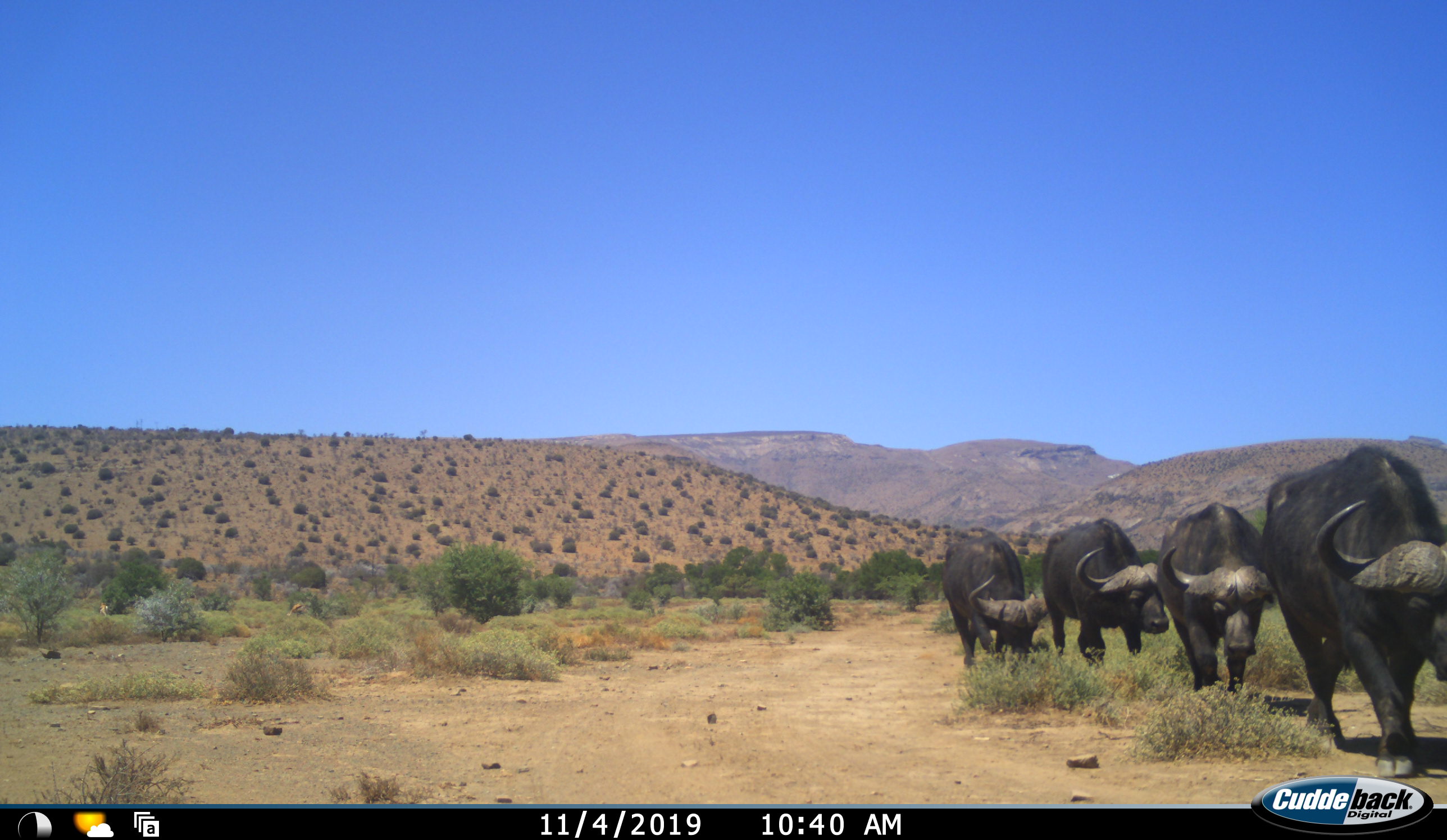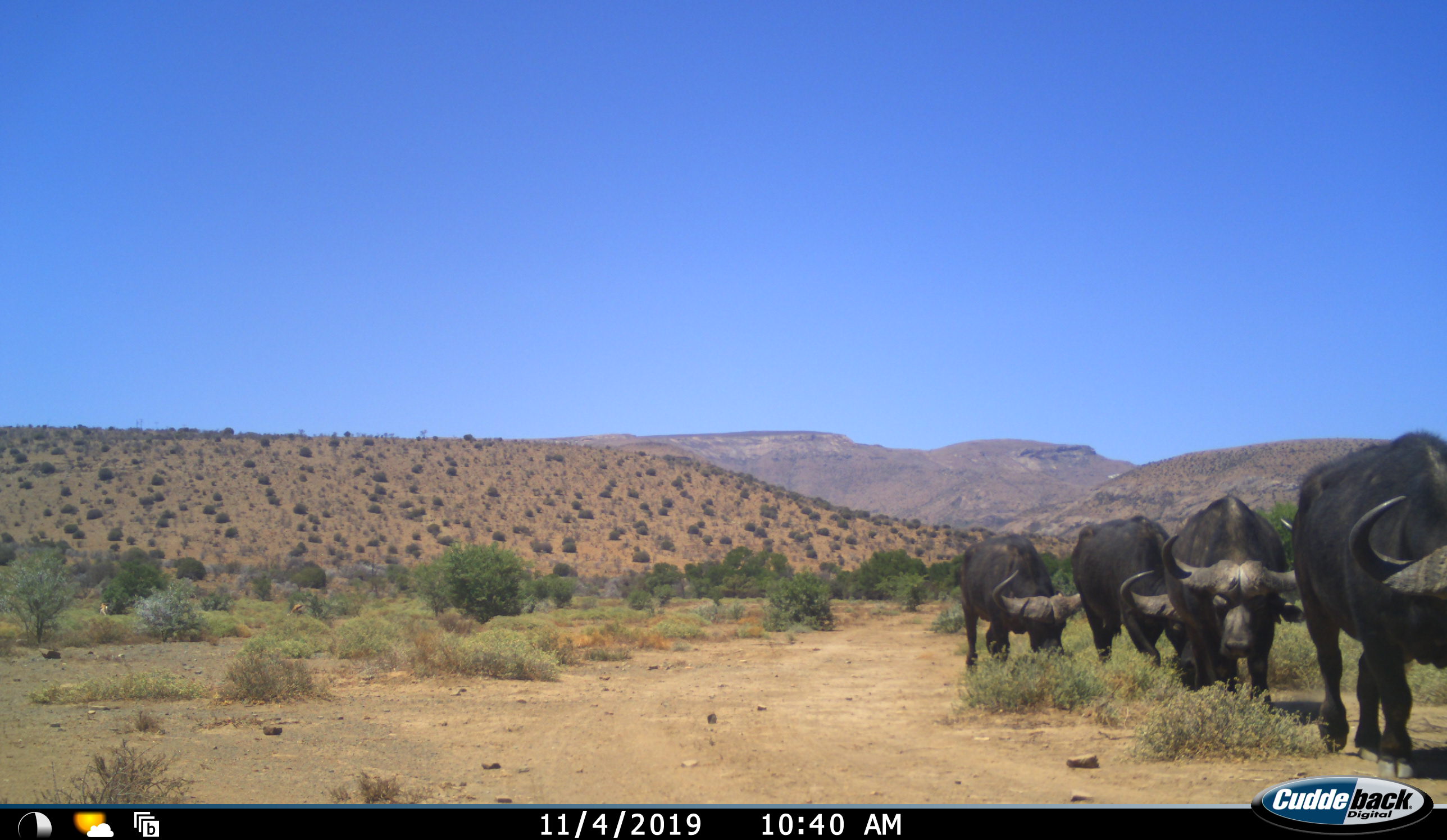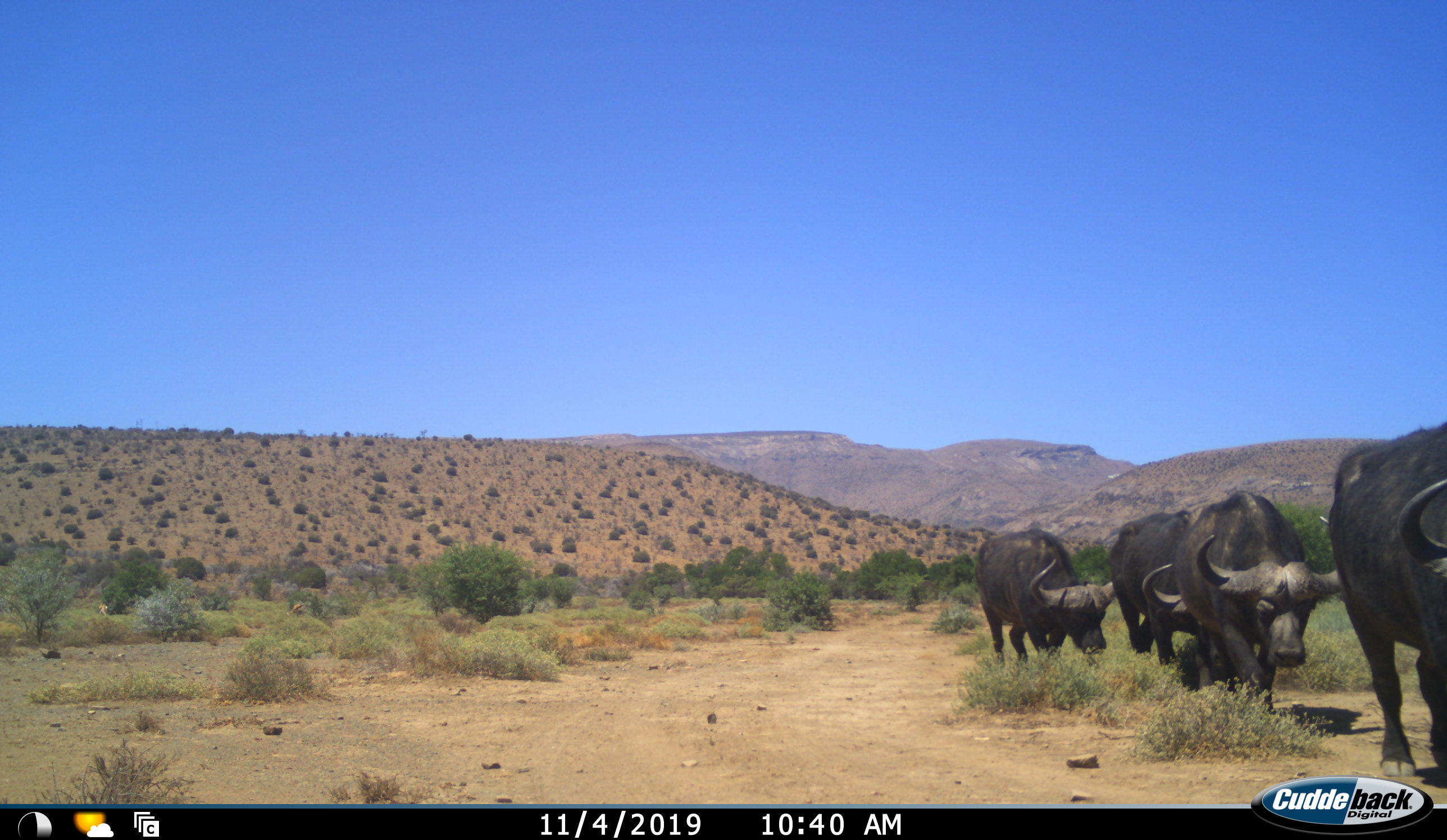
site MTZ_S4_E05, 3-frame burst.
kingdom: Animalia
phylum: Chordata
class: Mammalia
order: Artiodactyla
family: Bovidae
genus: Syncerus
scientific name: Syncerus caffer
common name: african buffalo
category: buffalo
Buffalo (african buffalo) (Syncerus caffer), count 4. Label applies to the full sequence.